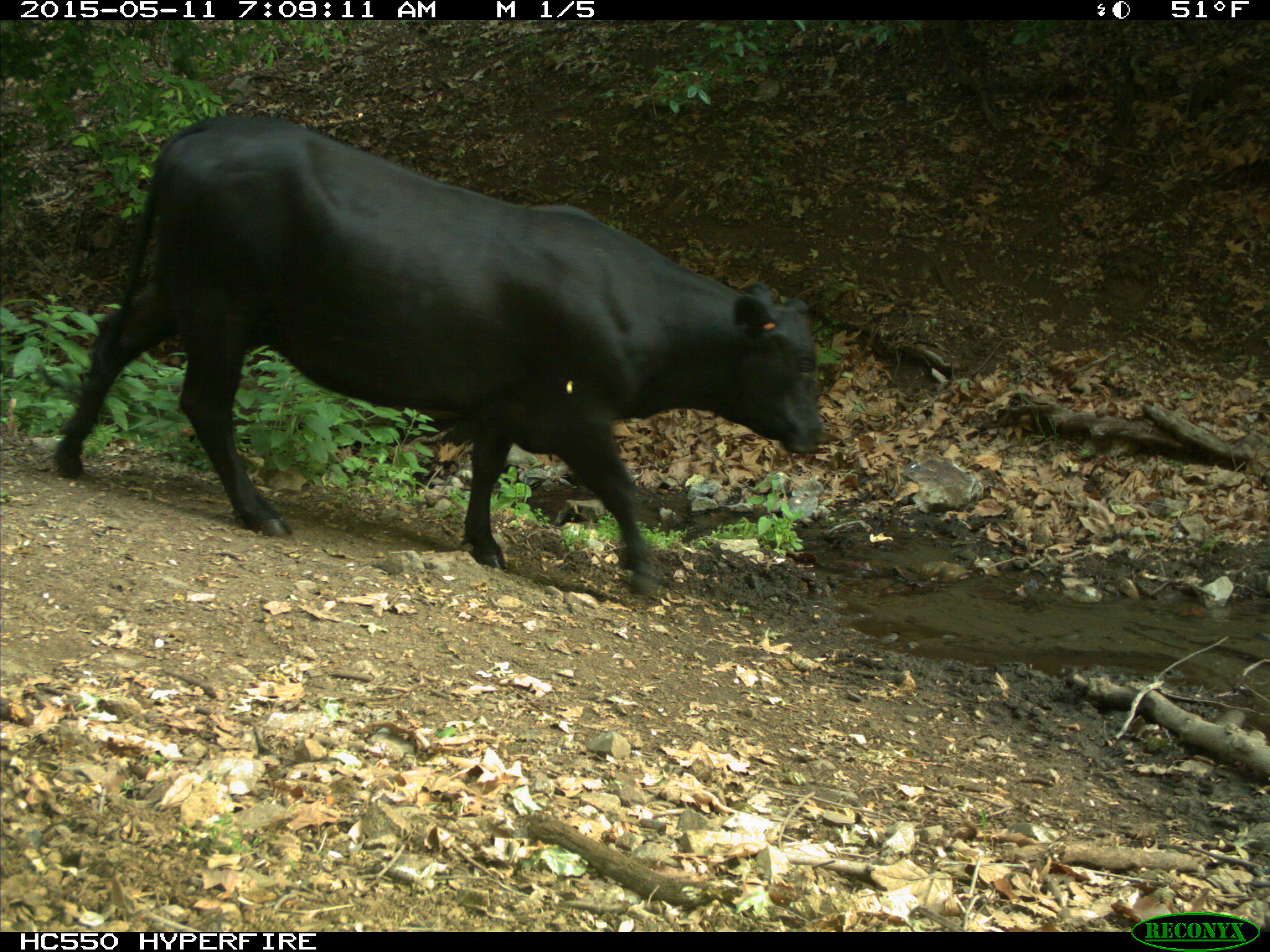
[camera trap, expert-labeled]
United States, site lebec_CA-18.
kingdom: Animalia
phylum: Chordata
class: Mammalia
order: Artiodactyla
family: Bovidae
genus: Bos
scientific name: Bos taurus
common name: domestic cow